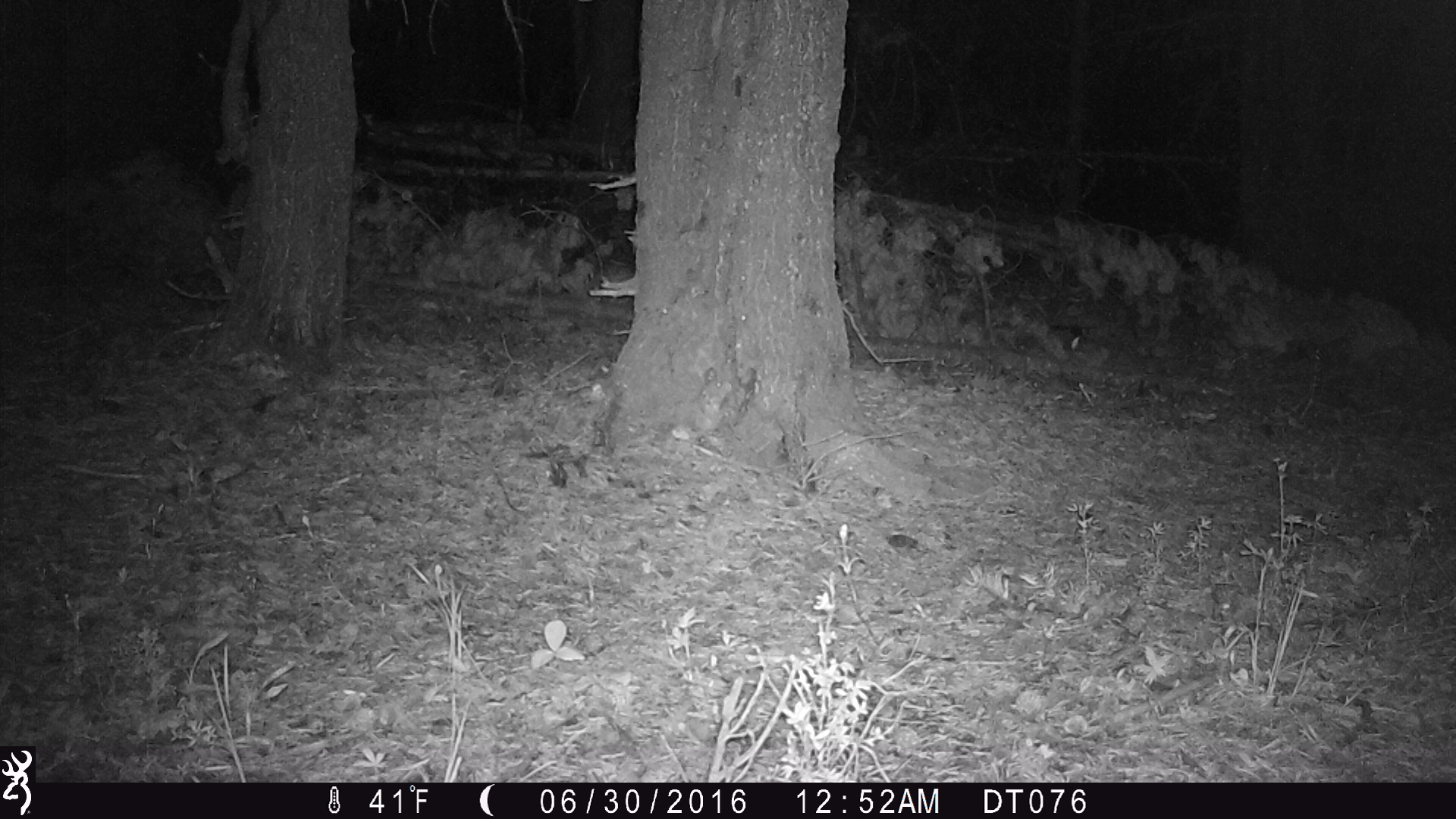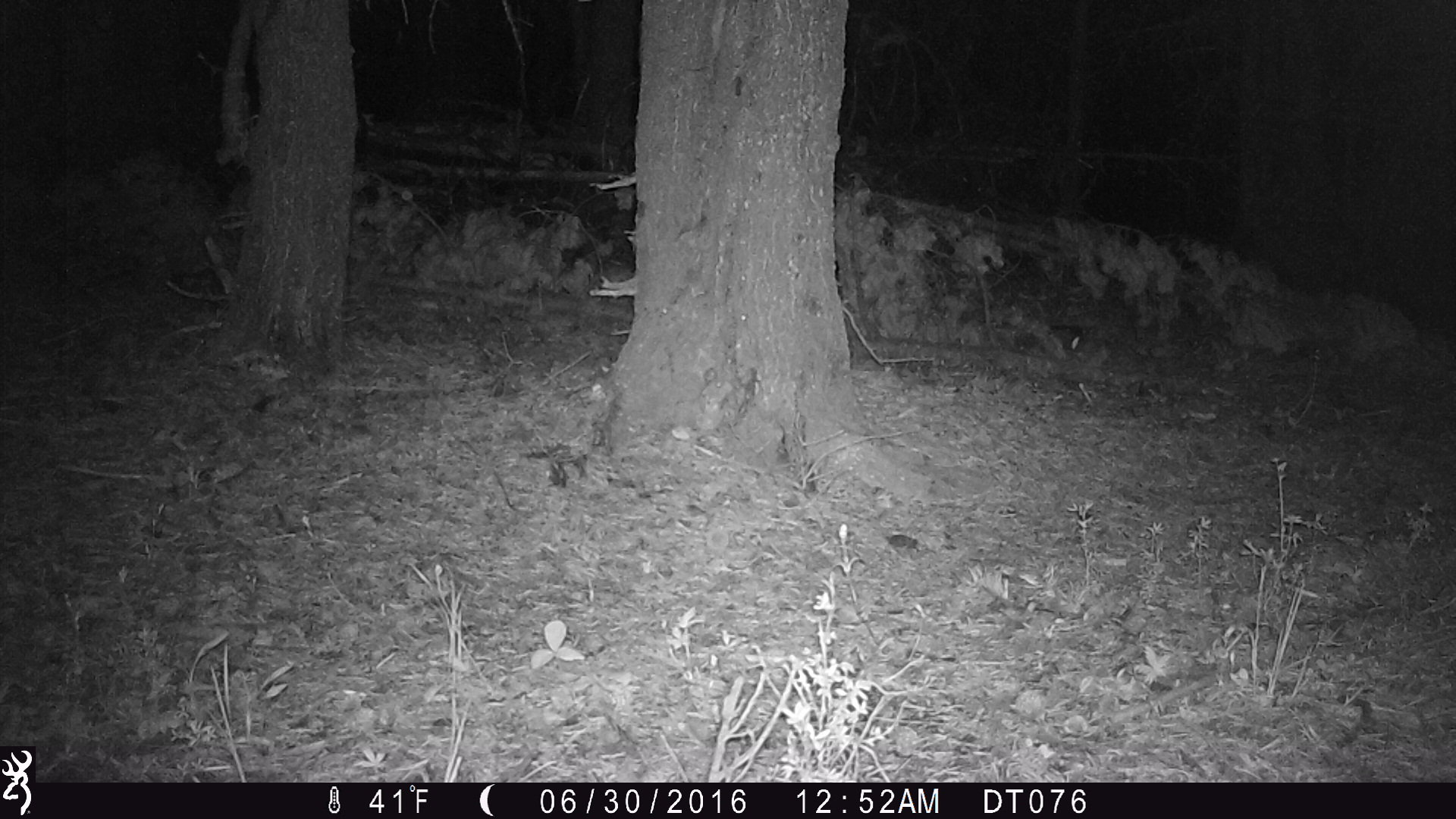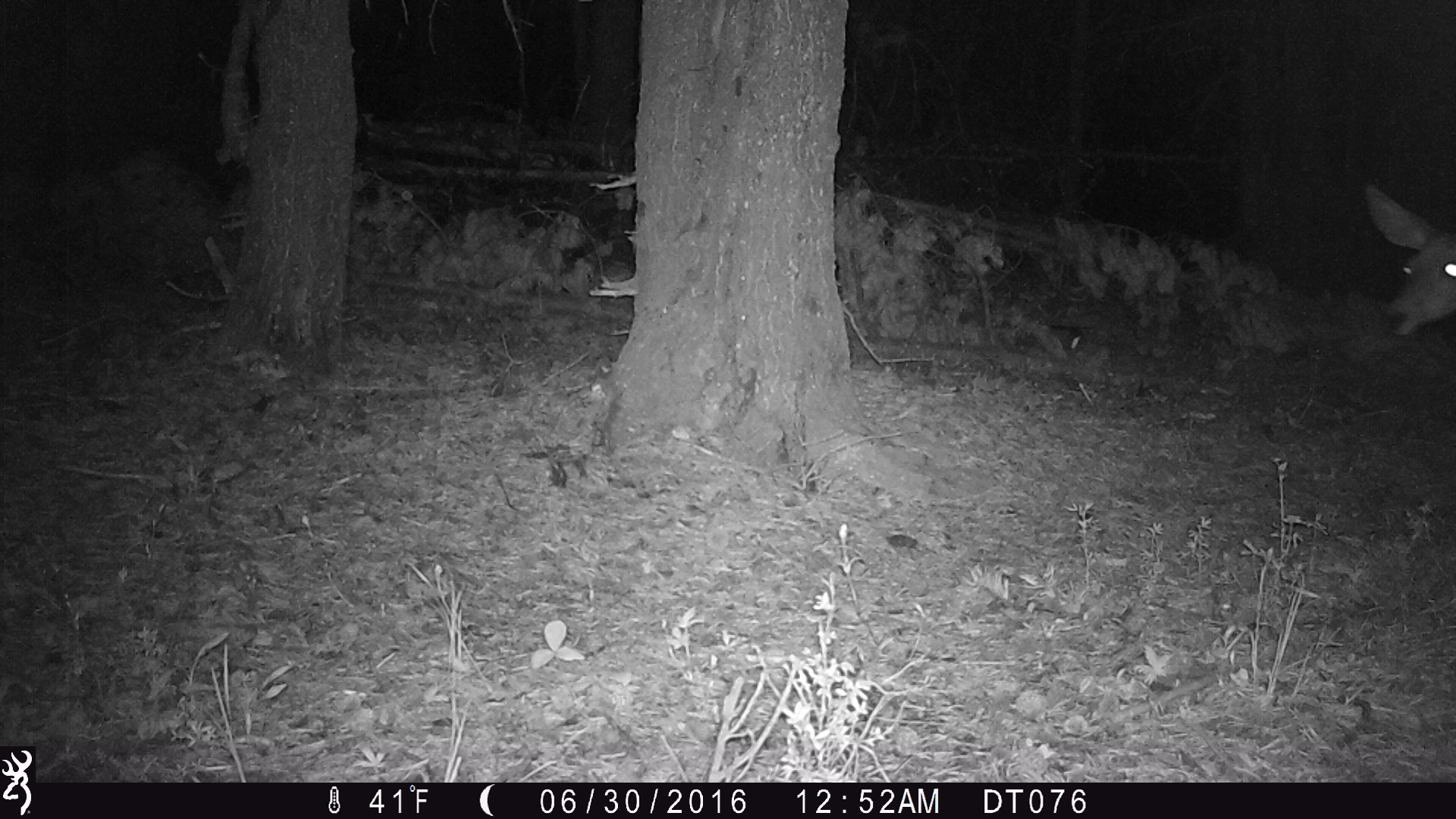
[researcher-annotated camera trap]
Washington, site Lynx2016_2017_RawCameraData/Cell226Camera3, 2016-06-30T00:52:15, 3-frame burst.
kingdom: Animalia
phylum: Chordata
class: Mammalia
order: Artiodactyla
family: Cervidae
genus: Odocoileus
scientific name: Odocoileus hemionus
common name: mule deer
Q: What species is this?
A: Odocoileus hemionus (mule deer).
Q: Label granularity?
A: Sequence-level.